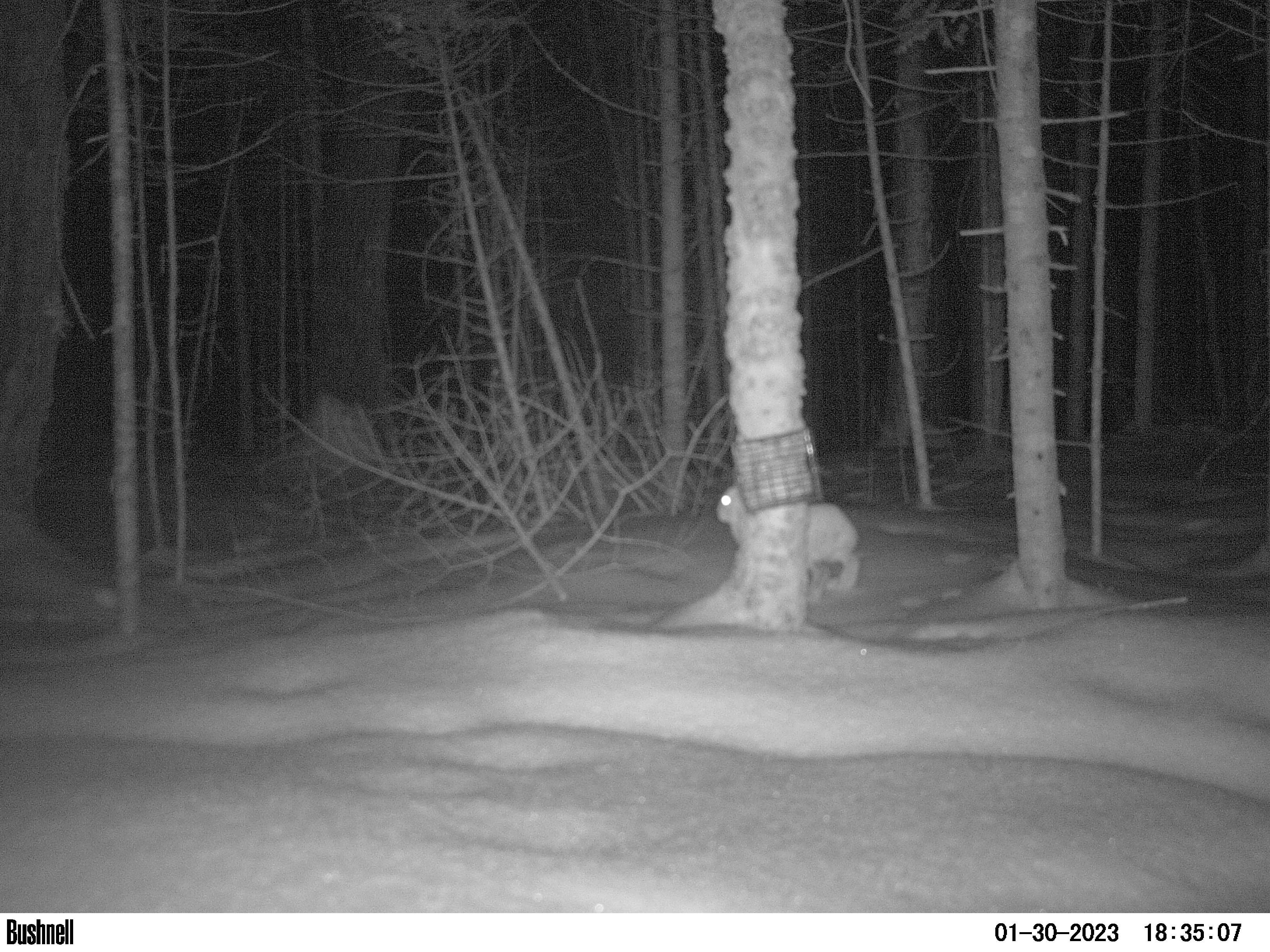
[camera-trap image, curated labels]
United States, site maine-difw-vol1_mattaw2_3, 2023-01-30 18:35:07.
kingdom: Animalia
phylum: Chordata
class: Mammalia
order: Lagomorpha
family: Leporidae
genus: Lepus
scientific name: Lepus americanus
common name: snowshoe hare